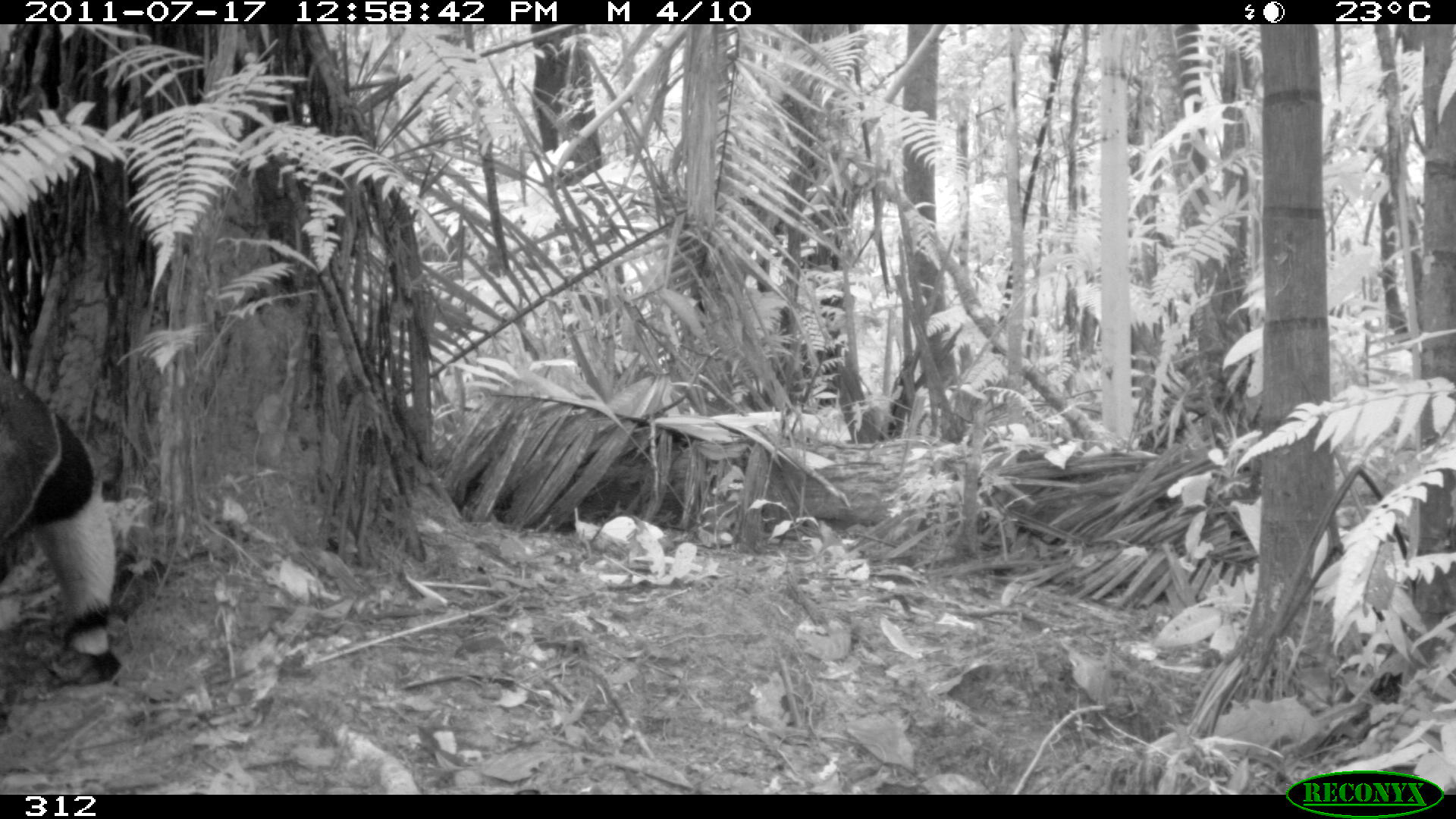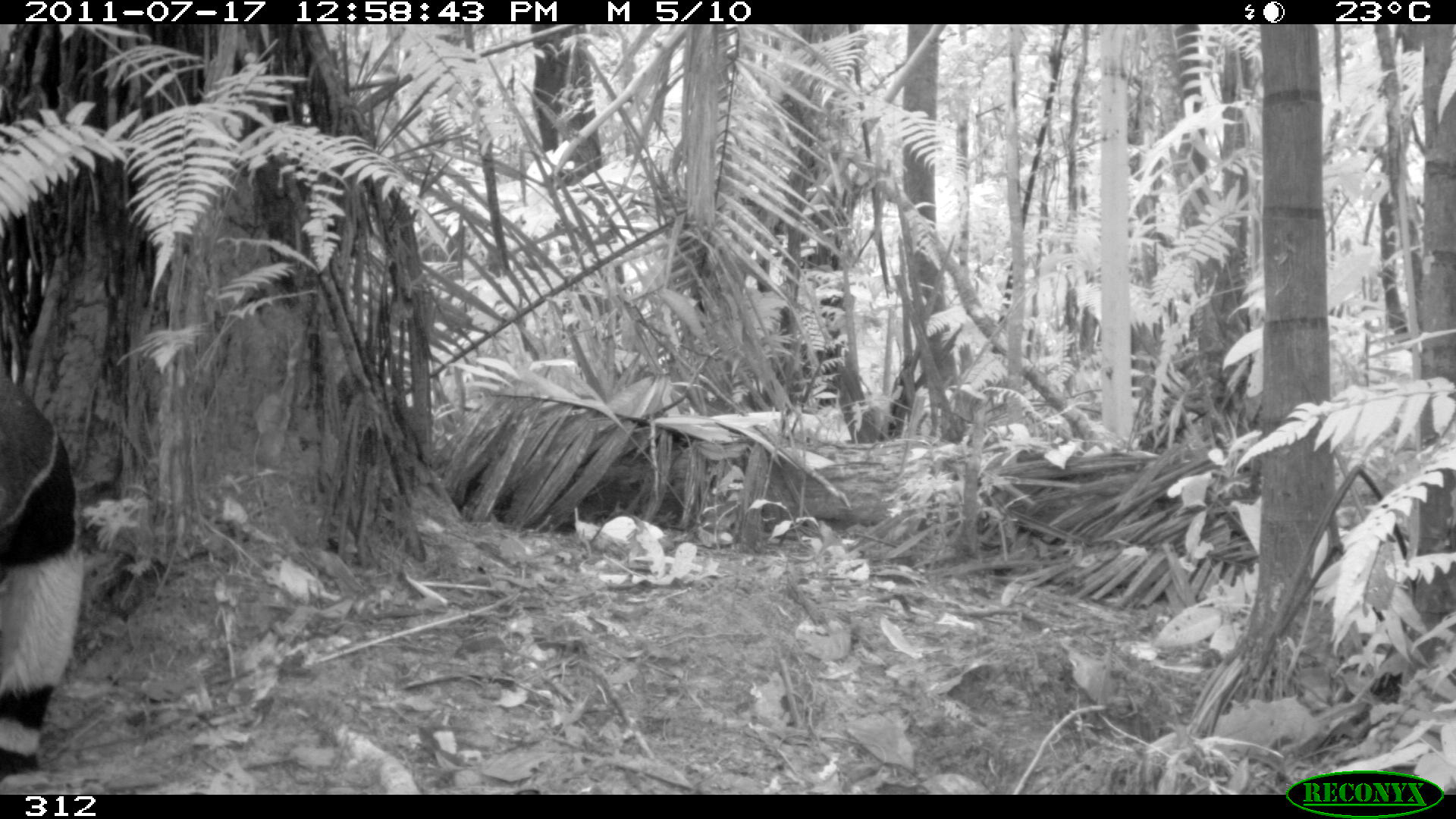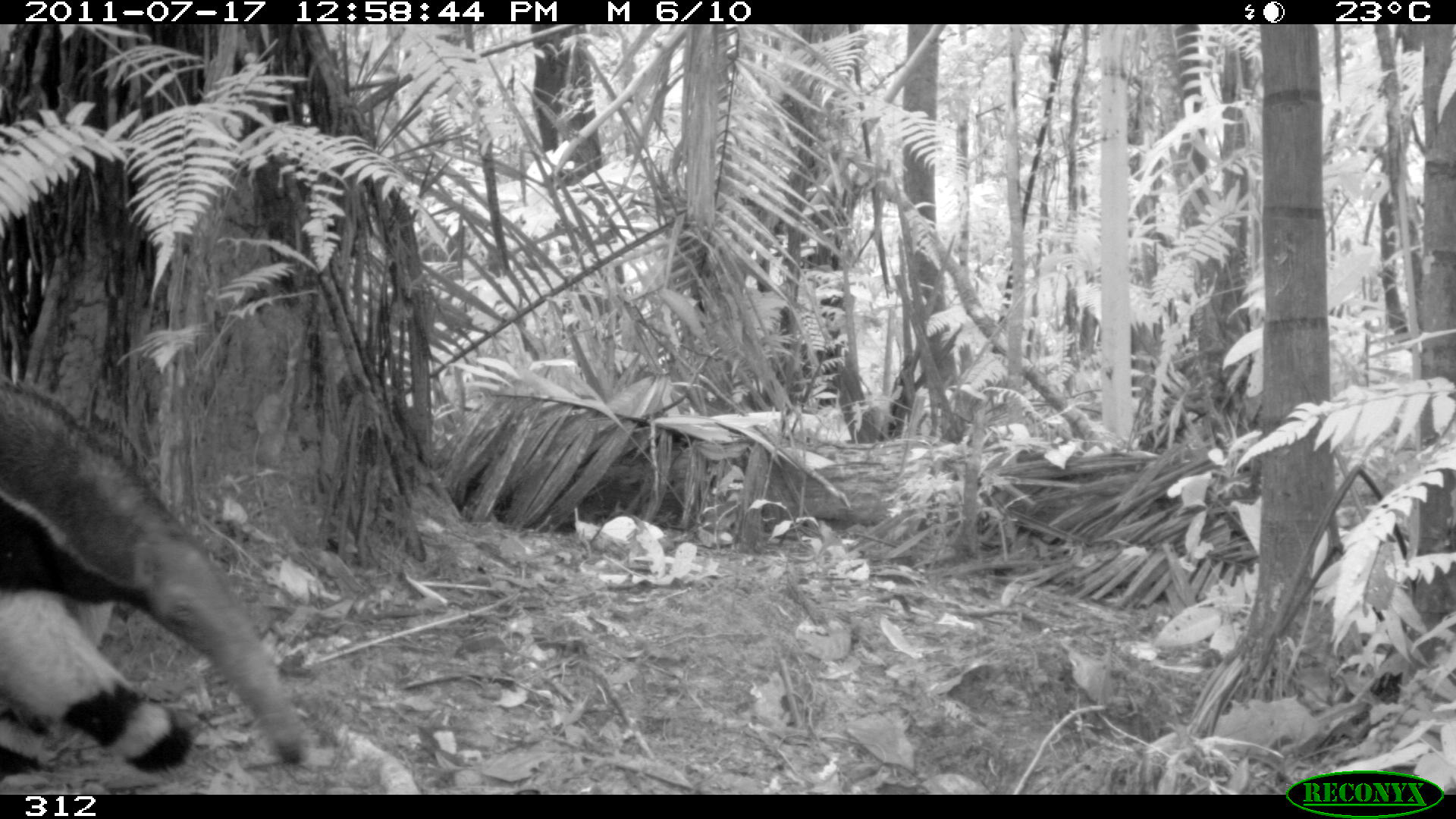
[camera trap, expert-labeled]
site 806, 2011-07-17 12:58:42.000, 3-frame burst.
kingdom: Animalia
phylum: Chordata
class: Mammalia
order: Pilosa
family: Myrmecophagidae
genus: Myrmecophaga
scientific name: Myrmecophaga tridactyla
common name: giant anteater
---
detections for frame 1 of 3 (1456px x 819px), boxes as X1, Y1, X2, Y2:
myrmecophaga tridactyla: 2, 363, 119, 682